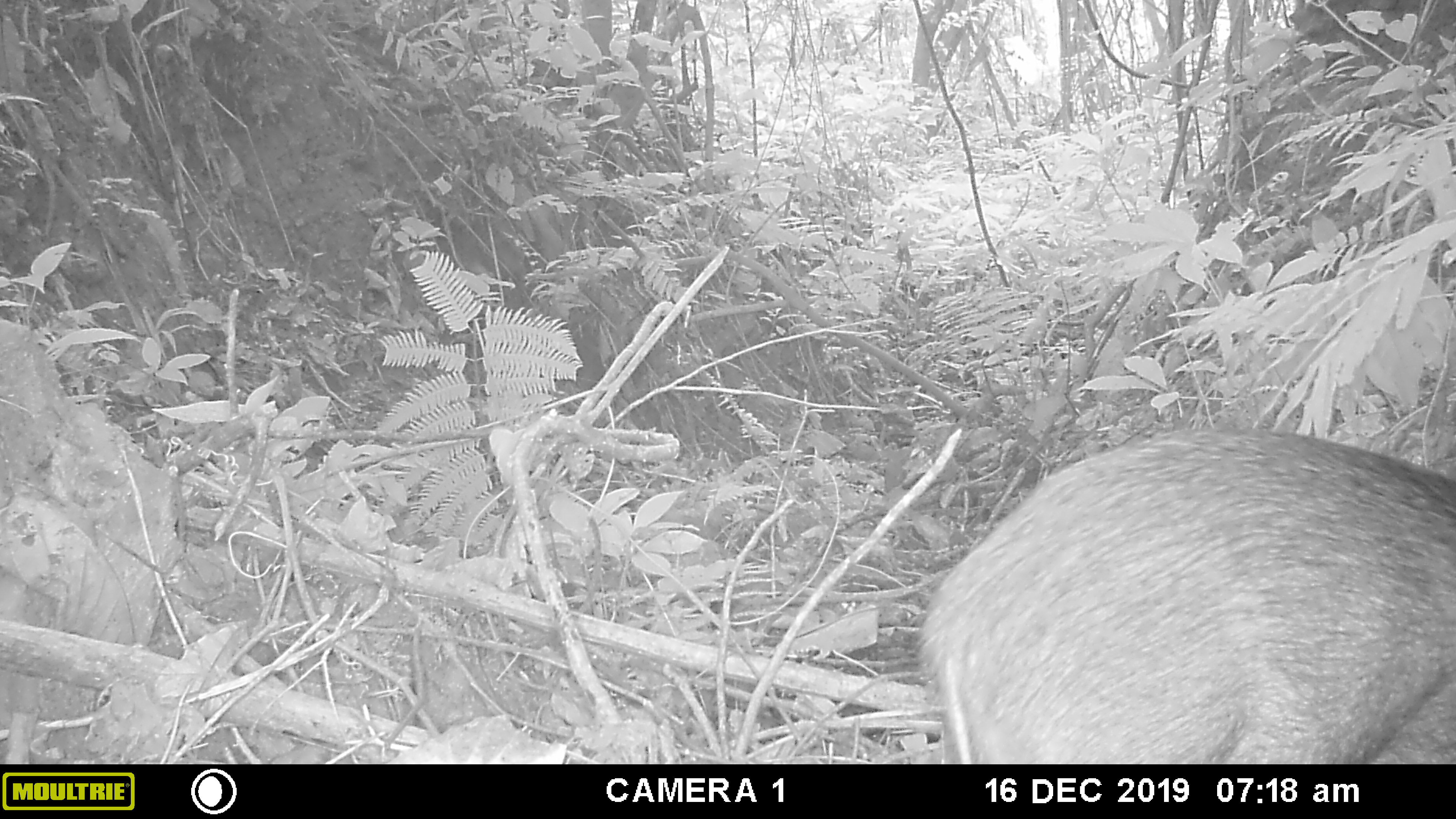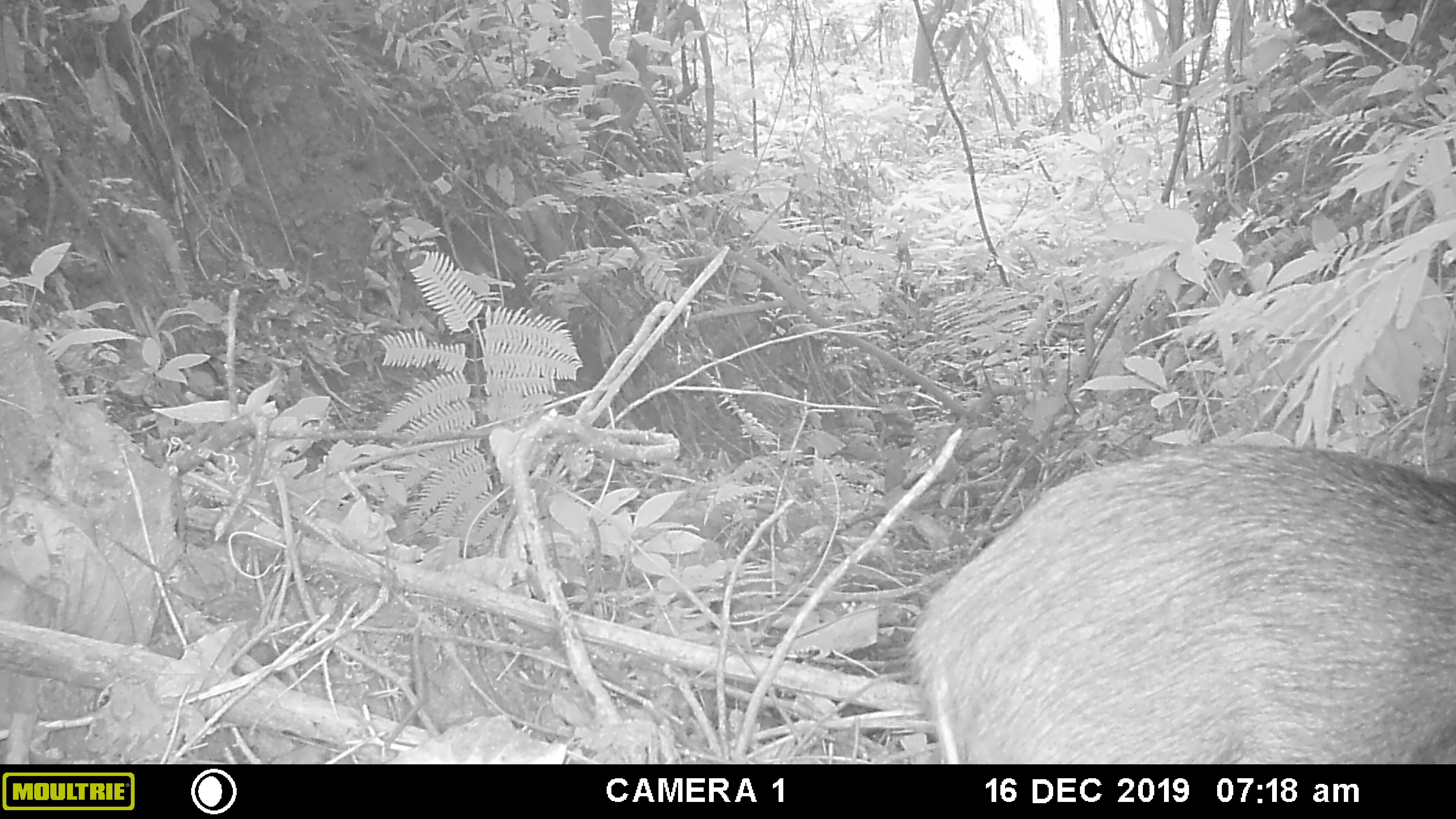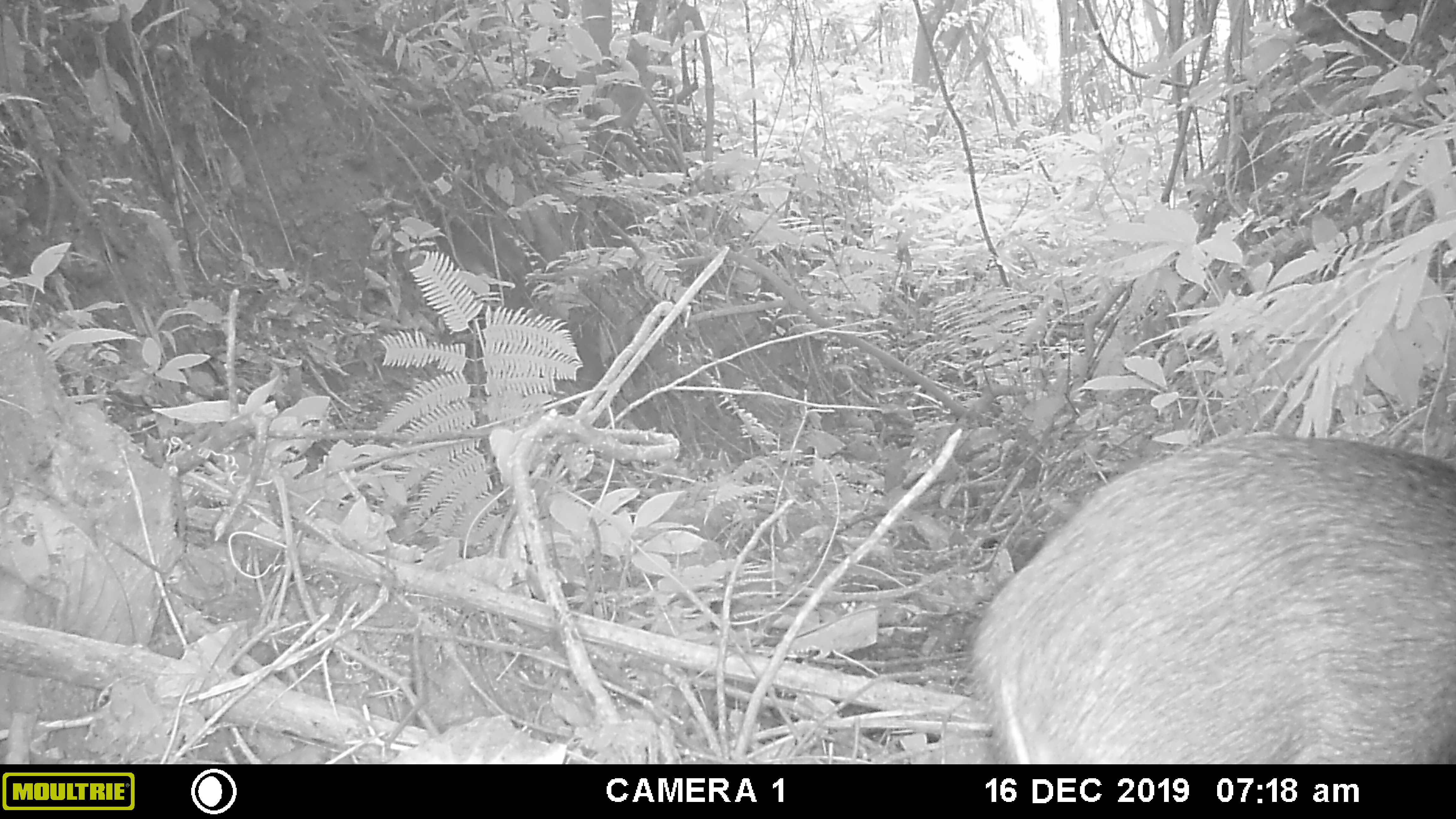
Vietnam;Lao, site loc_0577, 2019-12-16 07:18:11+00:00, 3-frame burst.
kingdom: Animalia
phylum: Chordata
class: Mammalia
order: Artiodactyla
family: Suidae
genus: Sus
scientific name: Sus scrofa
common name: eurasian wild pig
Eurasian wild pig (Sus scrofa). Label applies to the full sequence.